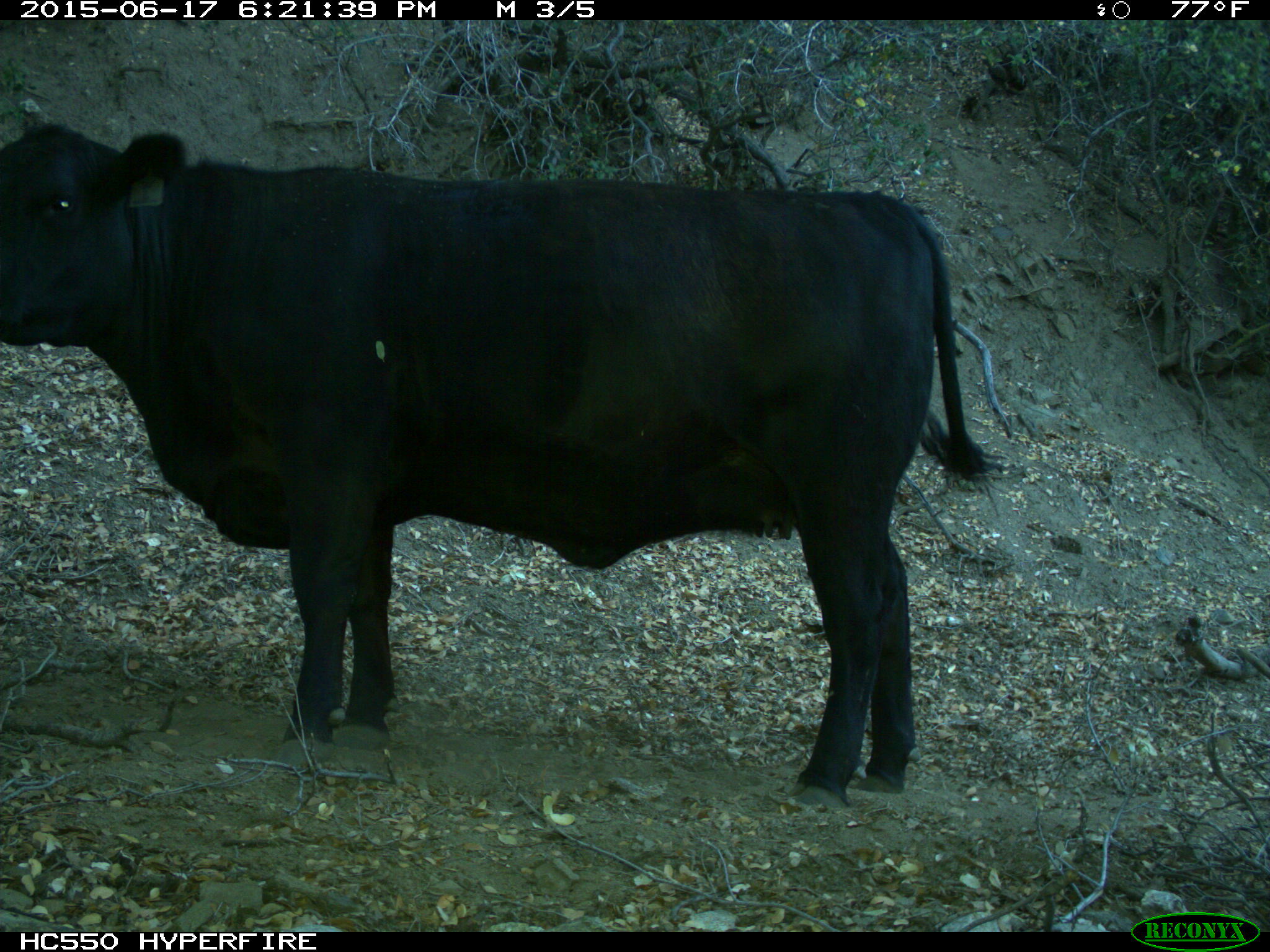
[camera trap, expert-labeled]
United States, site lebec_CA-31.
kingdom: Animalia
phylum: Chordata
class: Mammalia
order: Artiodactyla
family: Bovidae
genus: Bos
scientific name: Bos taurus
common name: domestic cow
Bos taurus (domestic cow).